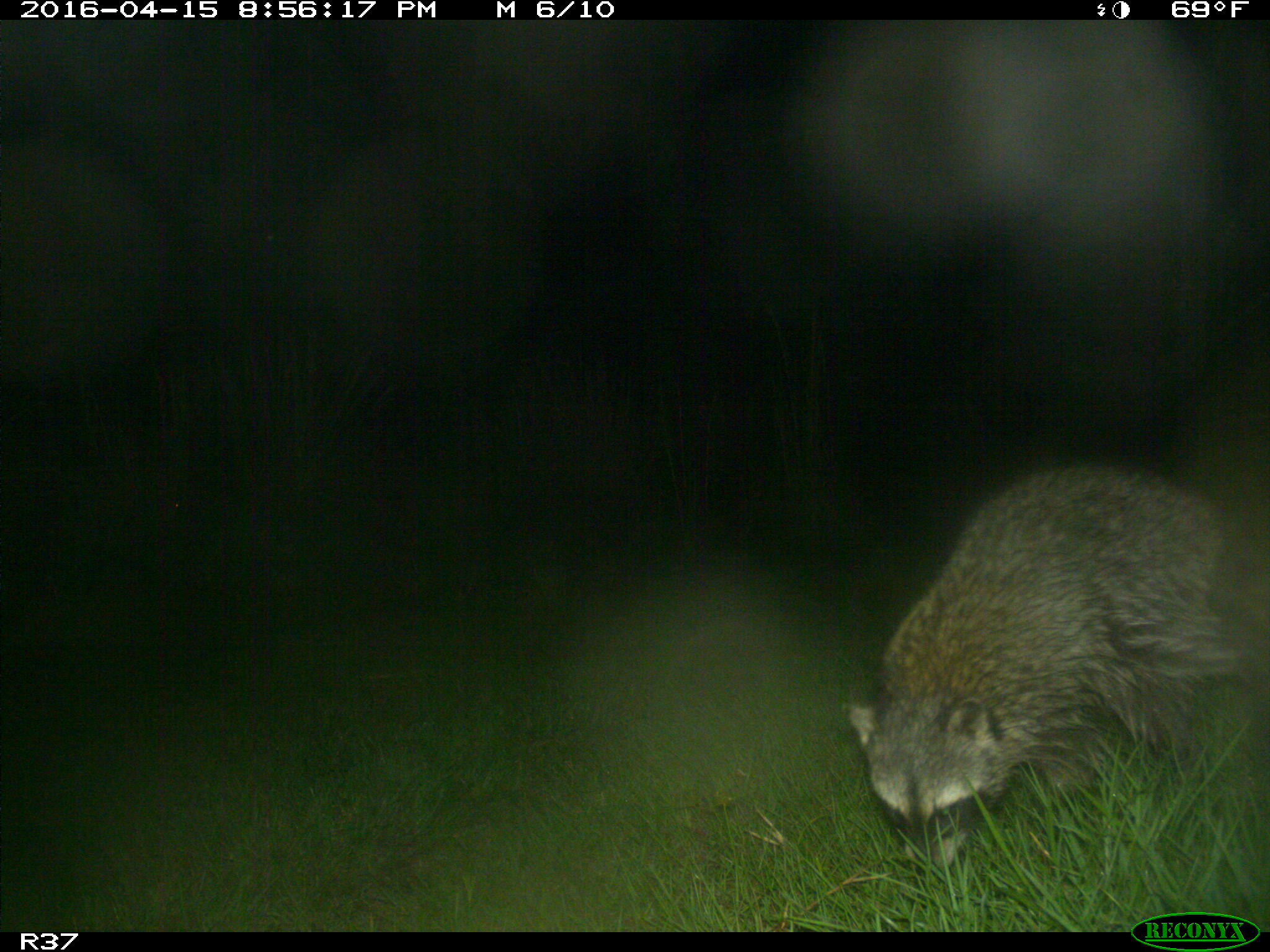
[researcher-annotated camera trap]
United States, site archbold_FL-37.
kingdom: Animalia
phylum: Chordata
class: Mammalia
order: Carnivora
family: Procyonidae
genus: Procyon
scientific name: Procyon lotor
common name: common raccoon